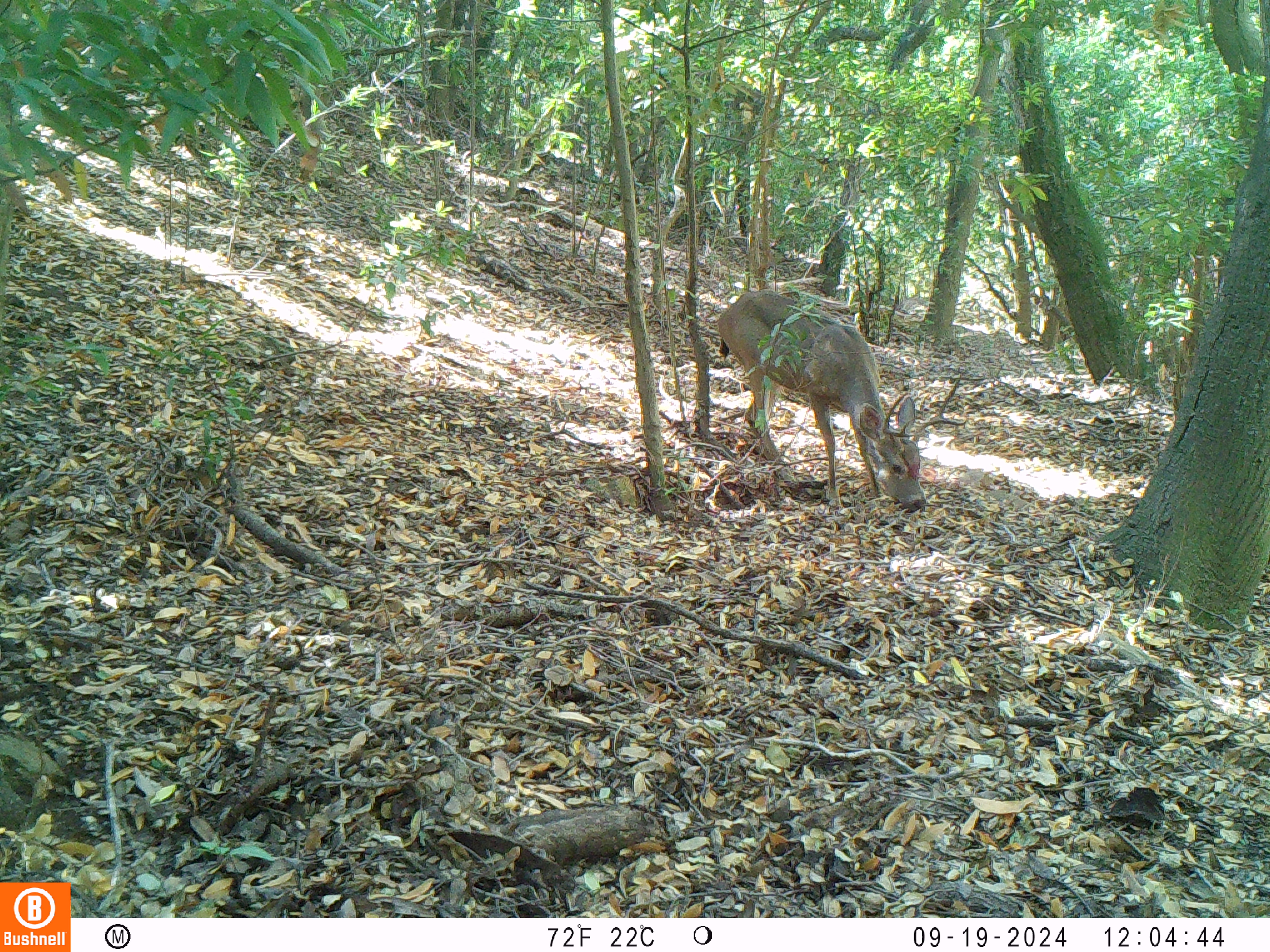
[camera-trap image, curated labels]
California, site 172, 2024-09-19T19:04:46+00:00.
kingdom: Animalia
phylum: Chordata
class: Mammalia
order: Artiodactyla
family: Cervidae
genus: Odocoileus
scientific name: Odocoileus hemionus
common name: mule deer